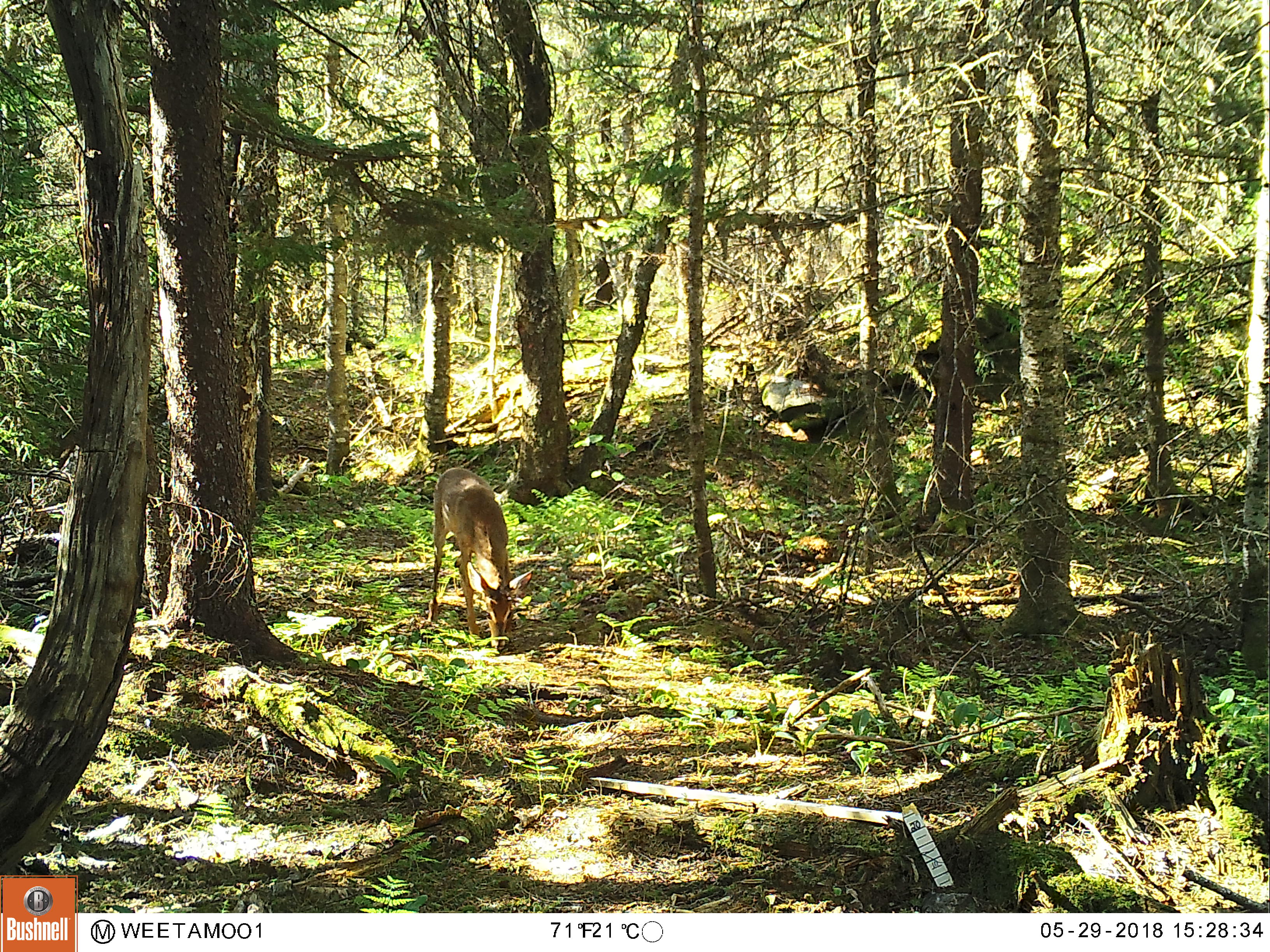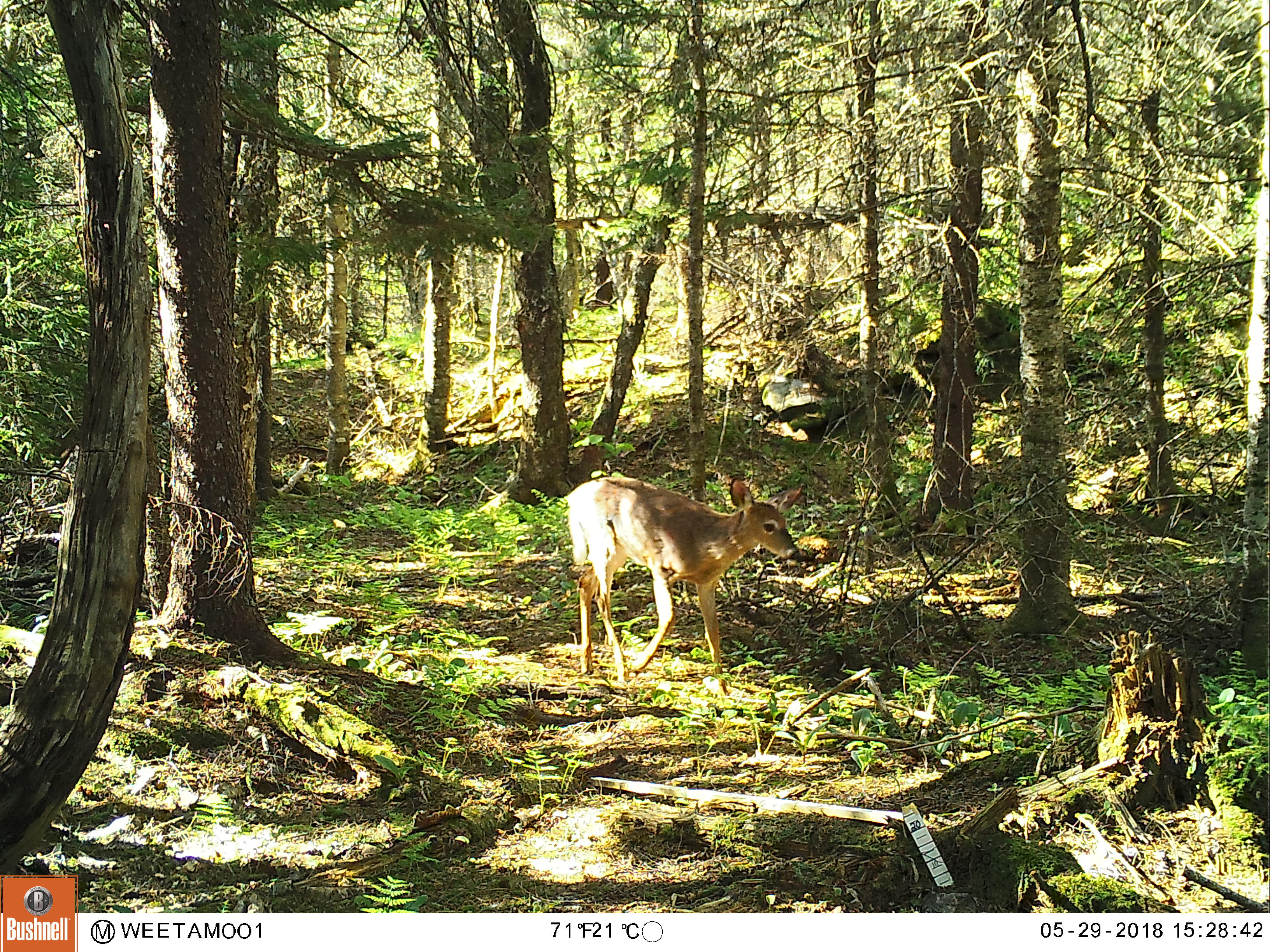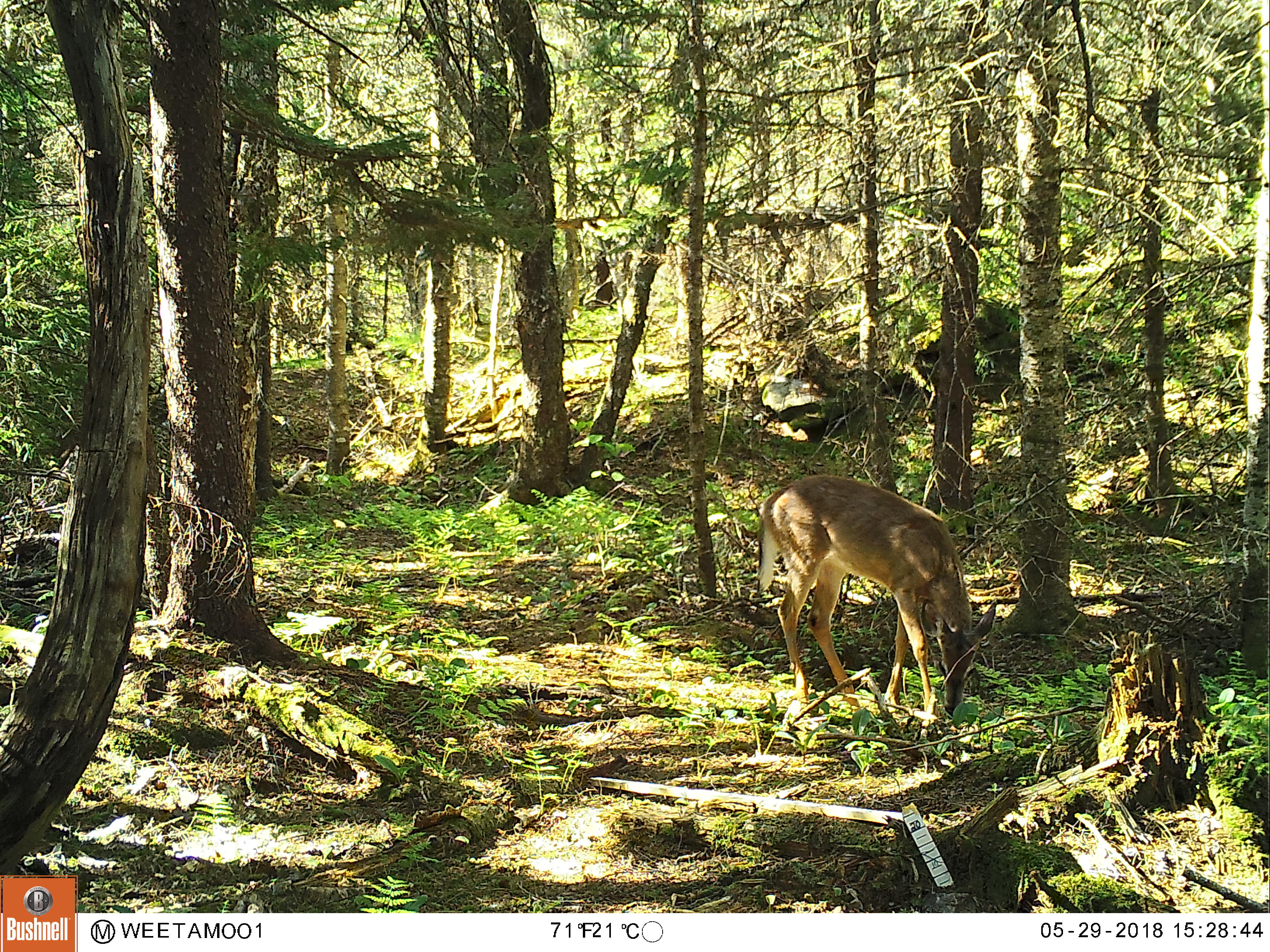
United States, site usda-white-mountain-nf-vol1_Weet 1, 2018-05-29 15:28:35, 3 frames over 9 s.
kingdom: Animalia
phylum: Chordata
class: Mammalia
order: Artiodactyla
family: Cervidae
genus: Odocoileus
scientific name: Odocoileus virginianus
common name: white-tailed deer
White-tailed deer (Odocoileus virginianus).